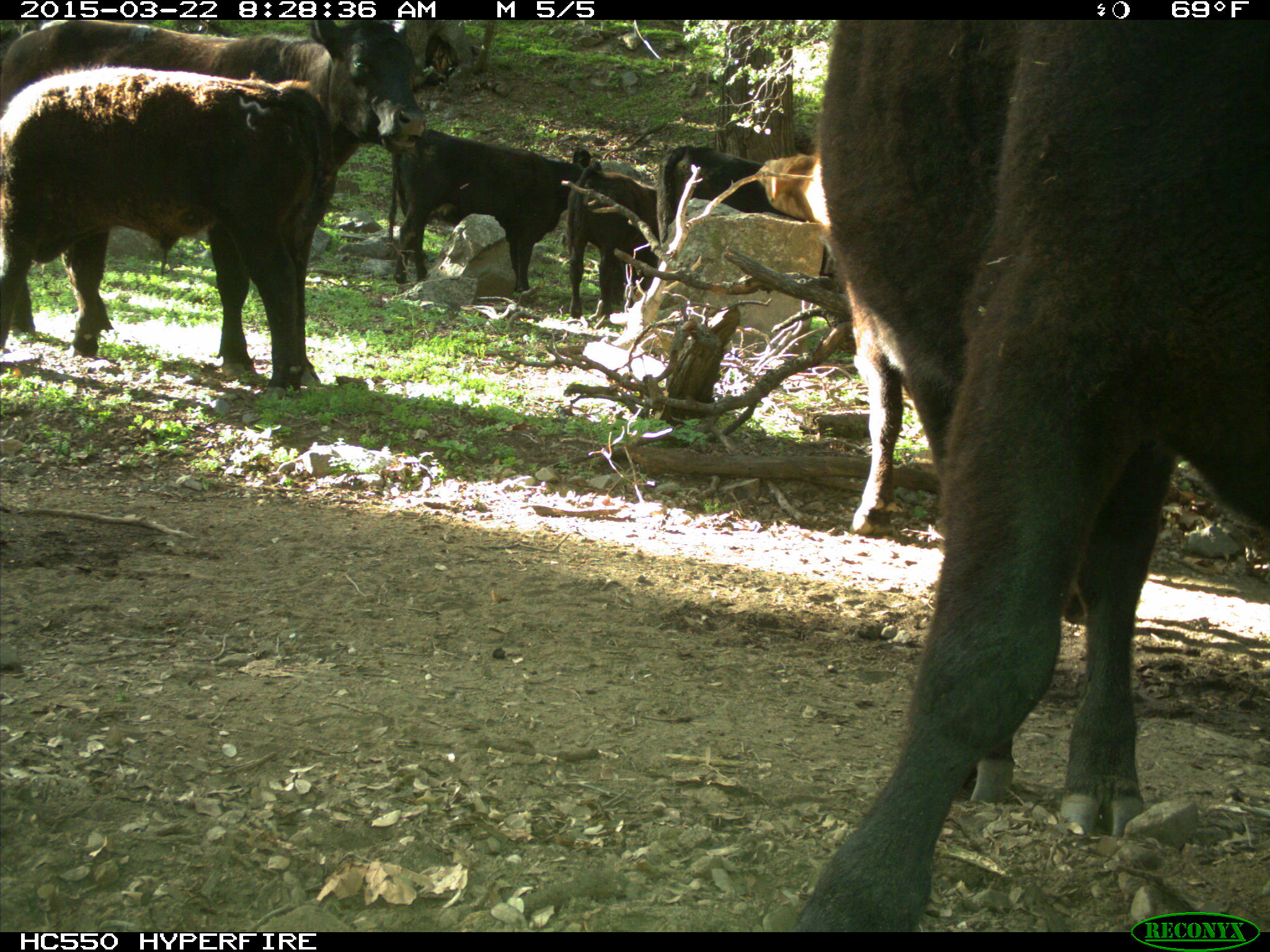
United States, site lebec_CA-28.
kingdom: Animalia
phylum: Chordata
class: Mammalia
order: Artiodactyla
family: Bovidae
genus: Bos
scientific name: Bos taurus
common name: domestic cow